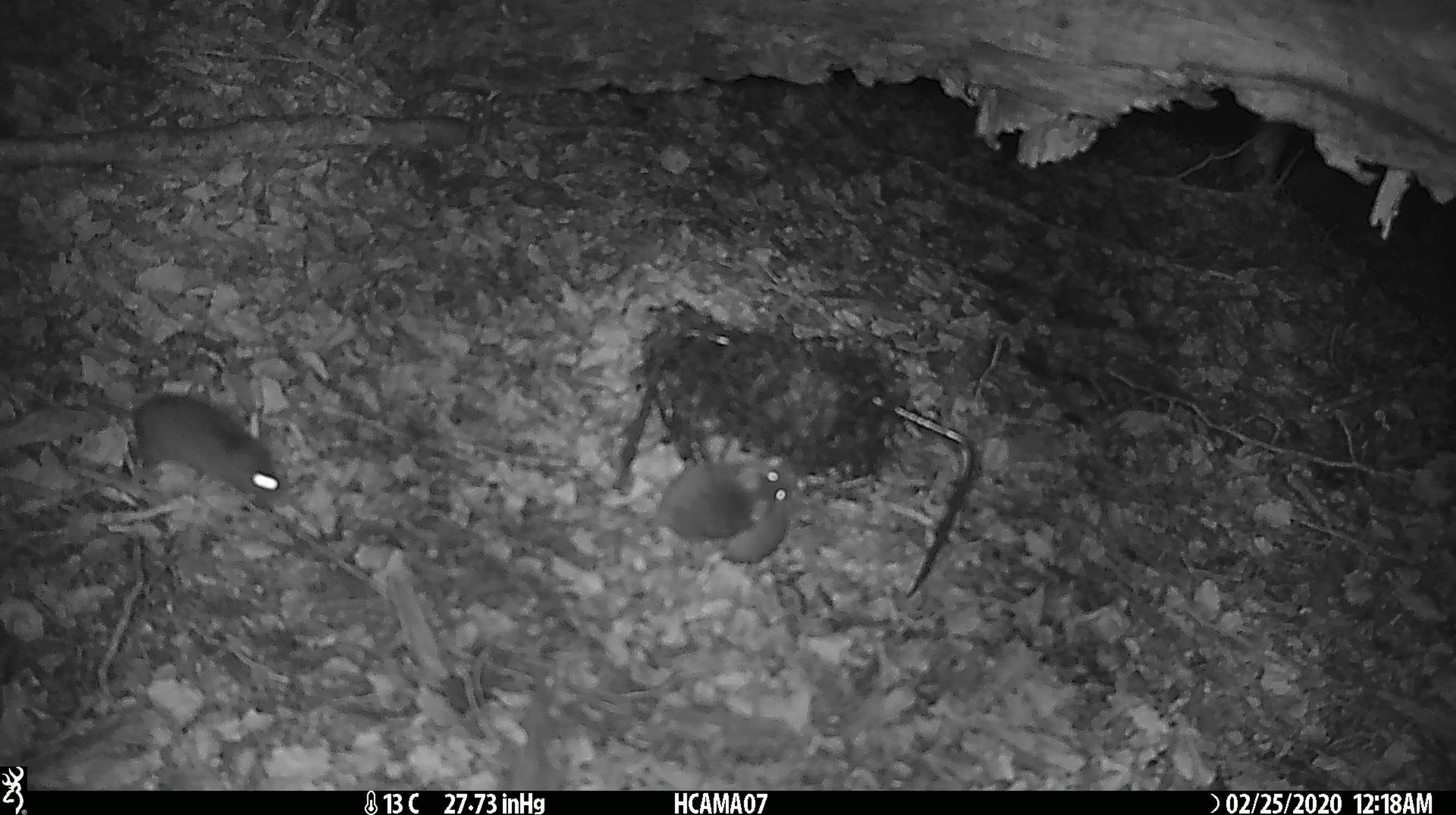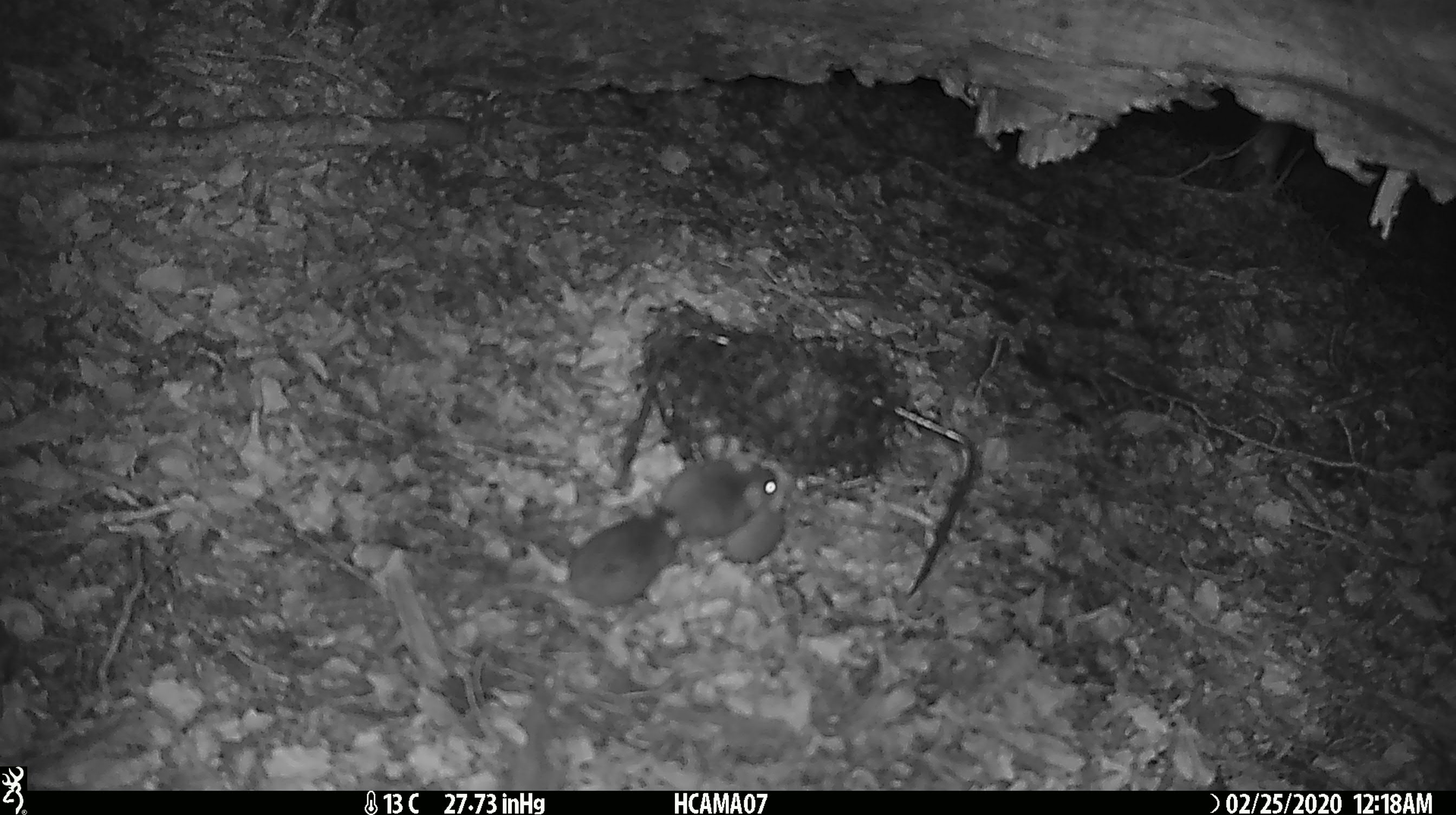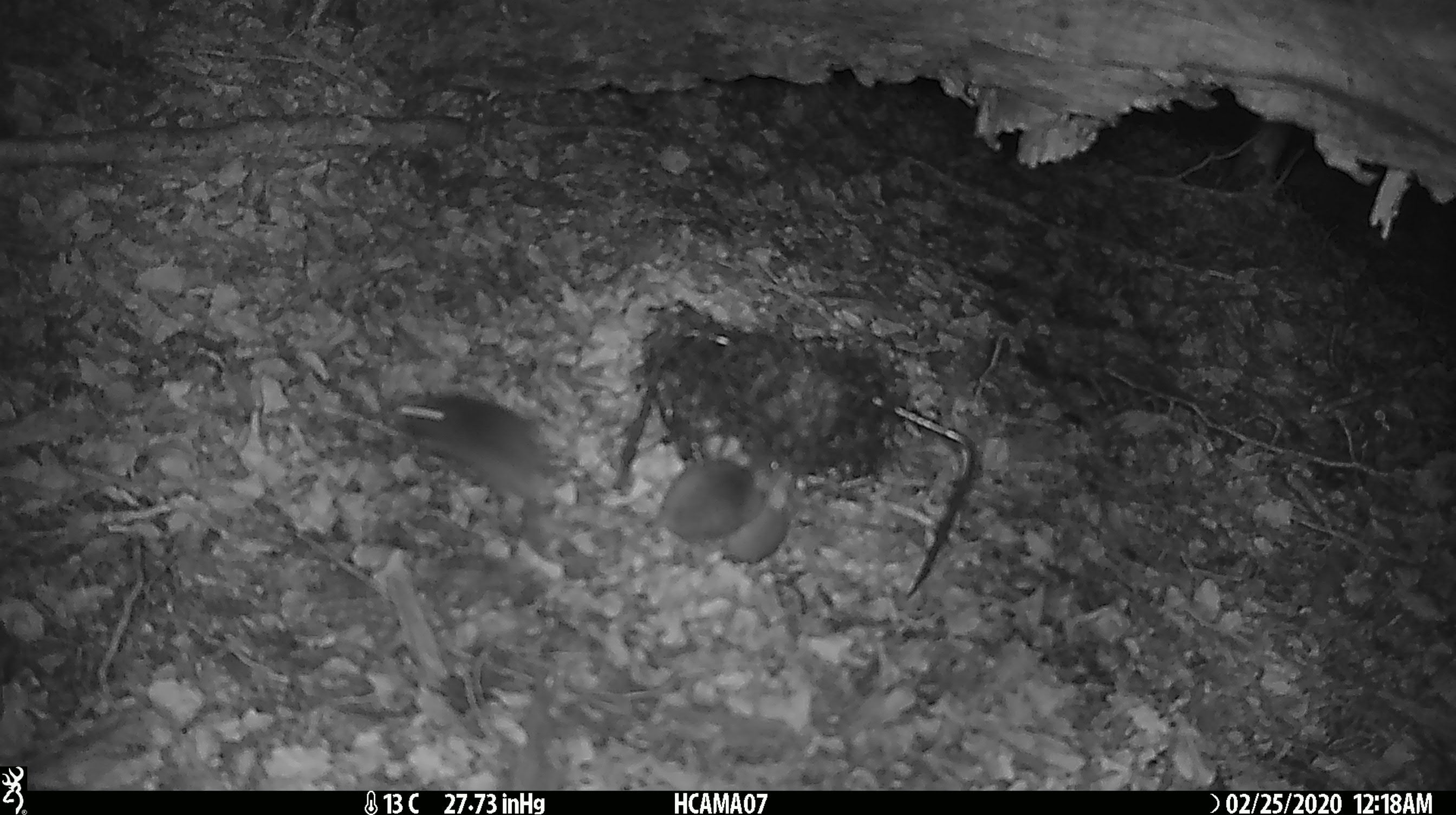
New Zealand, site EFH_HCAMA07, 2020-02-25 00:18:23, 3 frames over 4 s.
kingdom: Animalia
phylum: Chordata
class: Mammalia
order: Rodentia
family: Muridae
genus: Mus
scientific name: Mus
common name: mouse